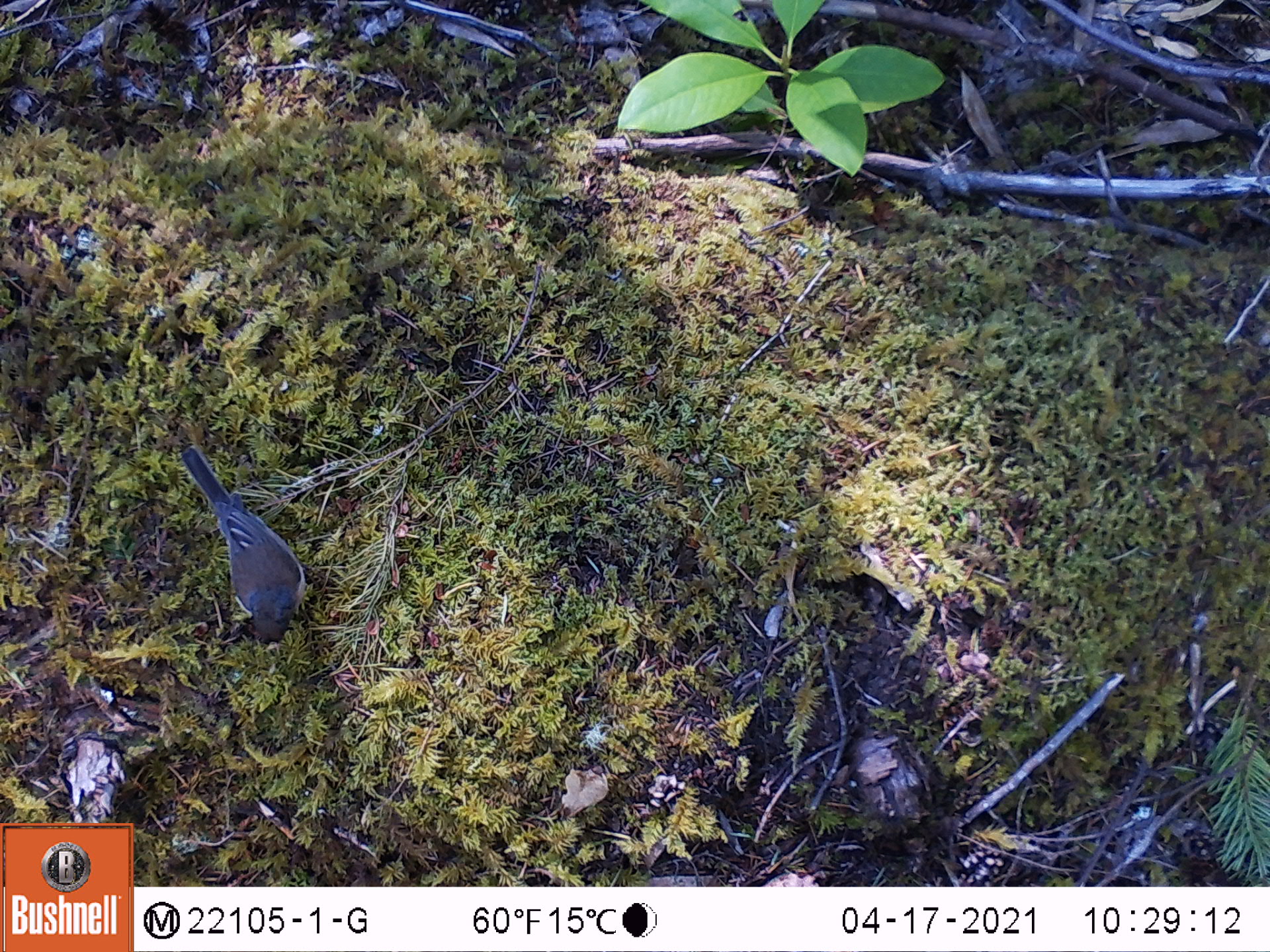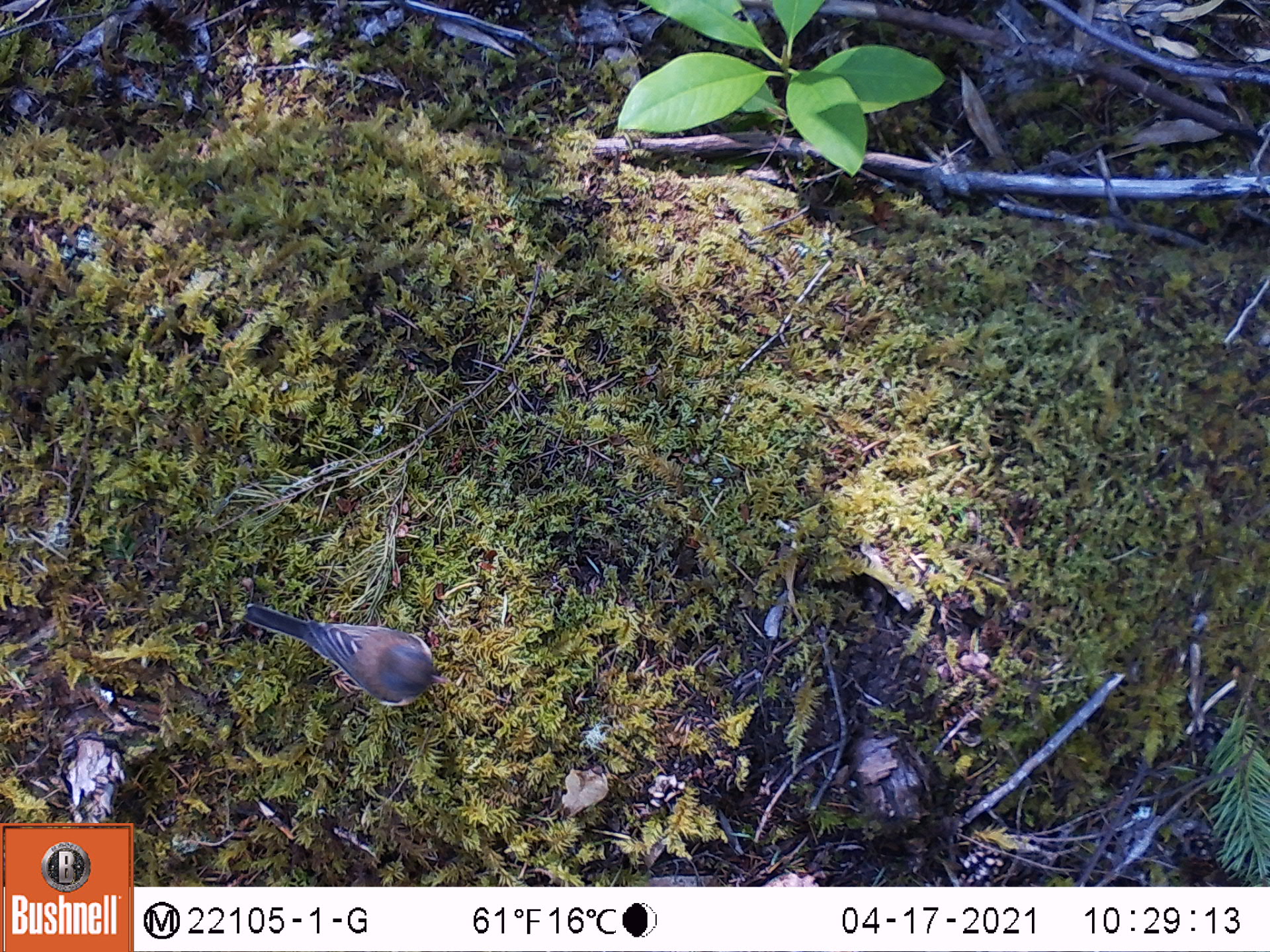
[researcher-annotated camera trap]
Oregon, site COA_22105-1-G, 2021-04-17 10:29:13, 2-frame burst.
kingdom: Animalia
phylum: Chordata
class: Aves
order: Passeriformes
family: Passerellidae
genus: Junco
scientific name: Junco hyemalis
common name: dark-eyed junco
Dark-eyed junco (Junco hyemalis).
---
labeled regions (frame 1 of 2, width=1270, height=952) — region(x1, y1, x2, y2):
dark-eyed junco: region(155, 430, 343, 661)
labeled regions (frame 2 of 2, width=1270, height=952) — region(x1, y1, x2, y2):
dark-eyed junco: region(228, 579, 476, 743)